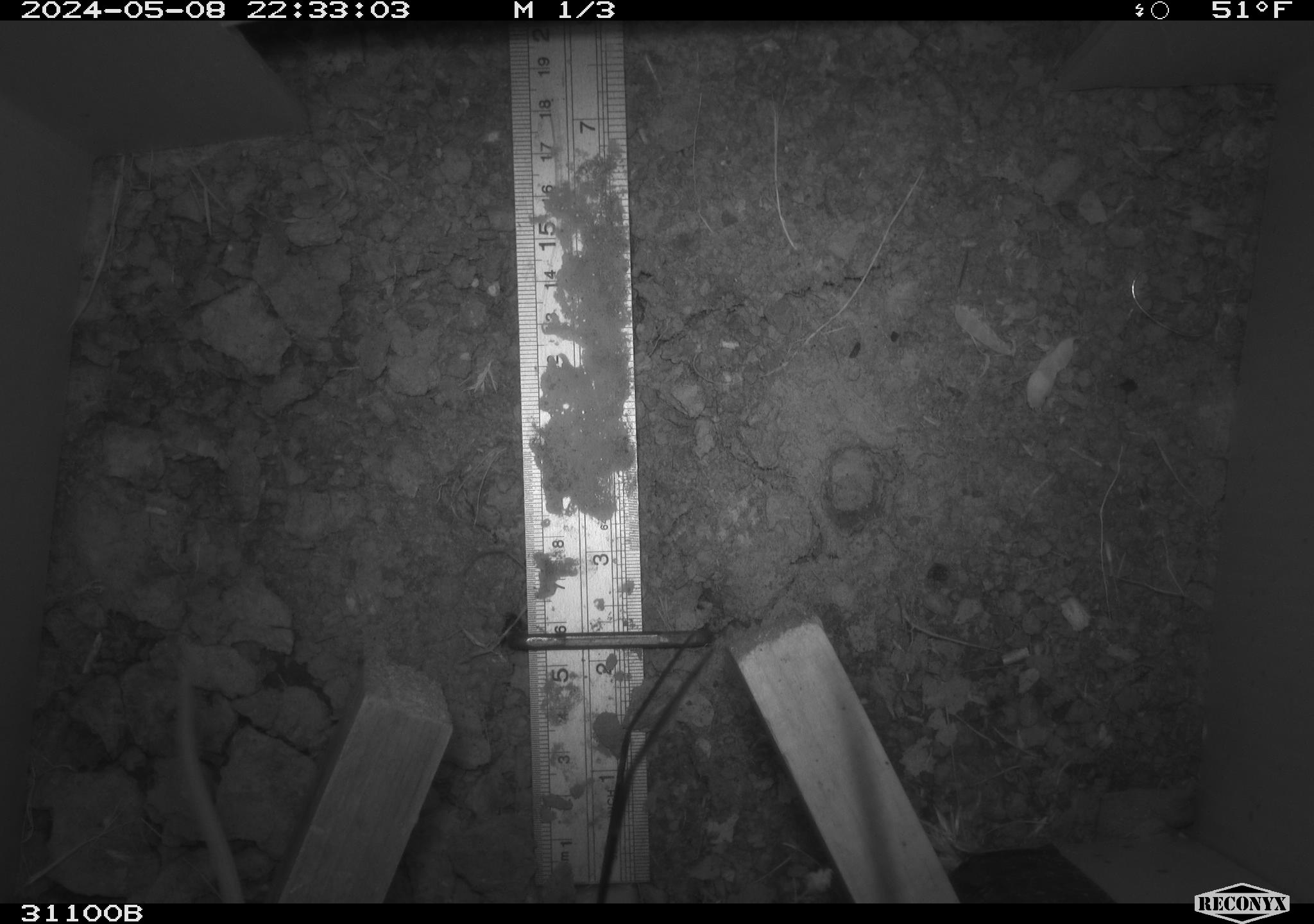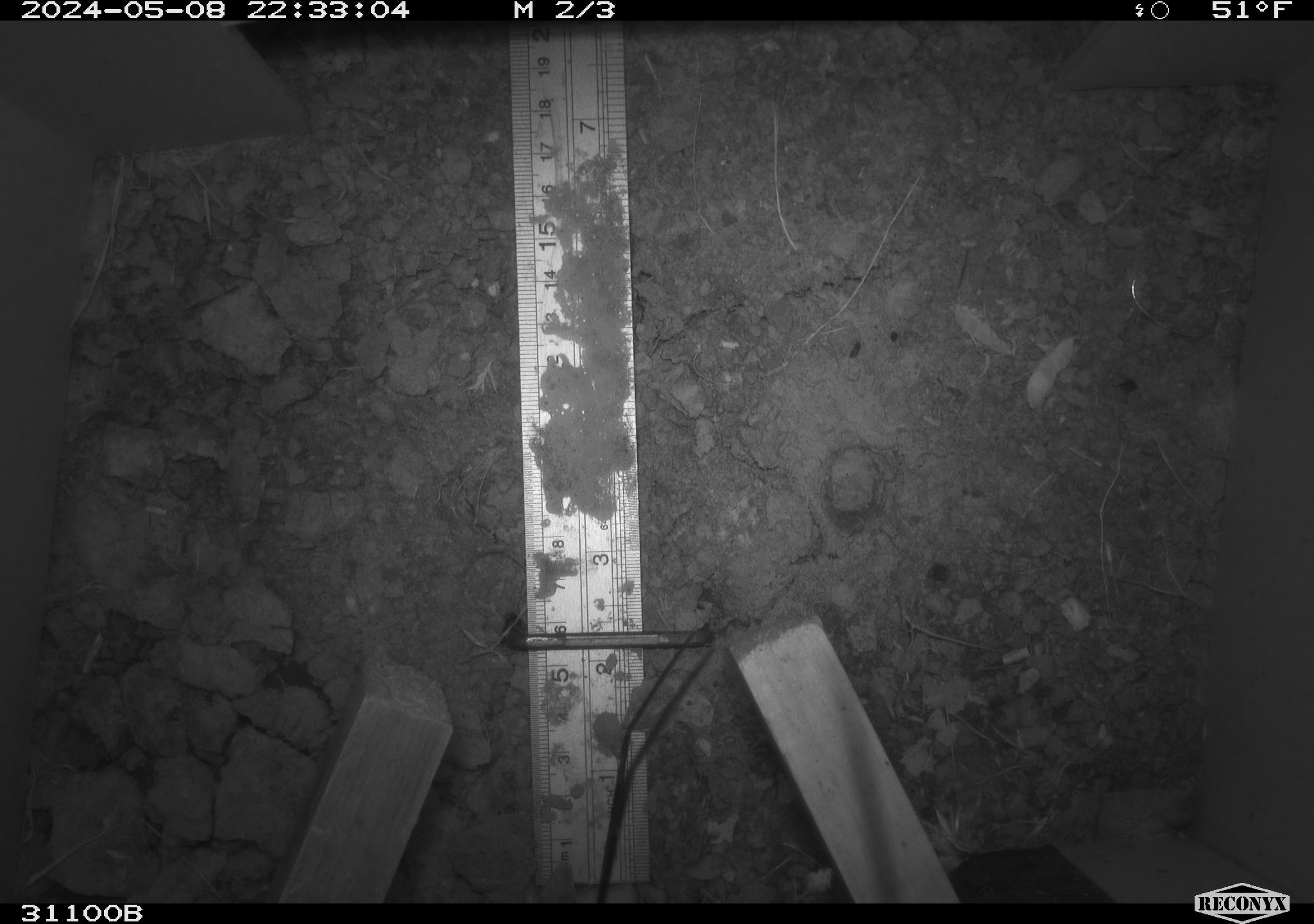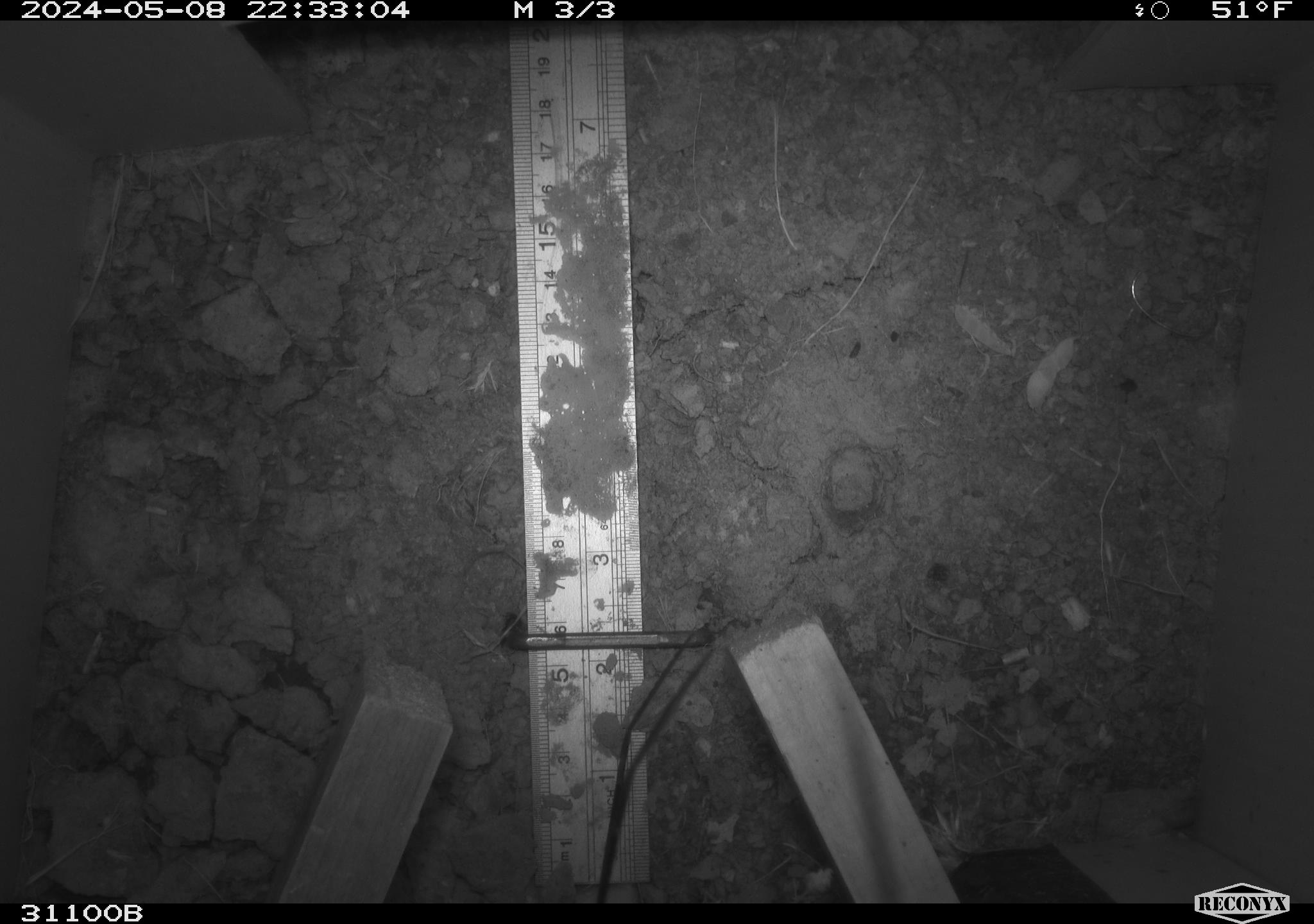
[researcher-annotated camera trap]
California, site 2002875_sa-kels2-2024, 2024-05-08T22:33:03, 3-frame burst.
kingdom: Animalia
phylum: Chordata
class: Mammalia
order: Rodentia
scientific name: Rodentia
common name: rodent